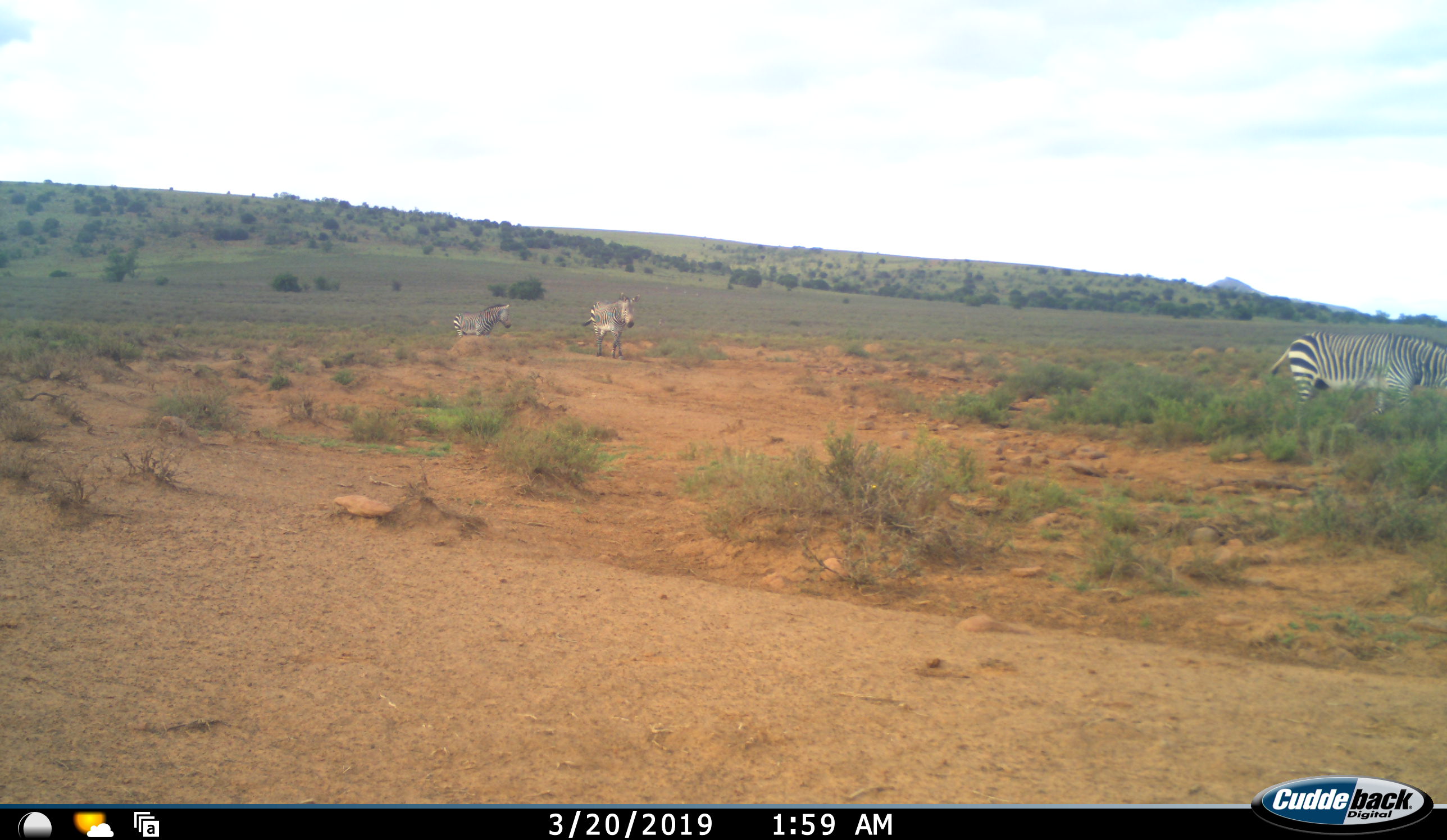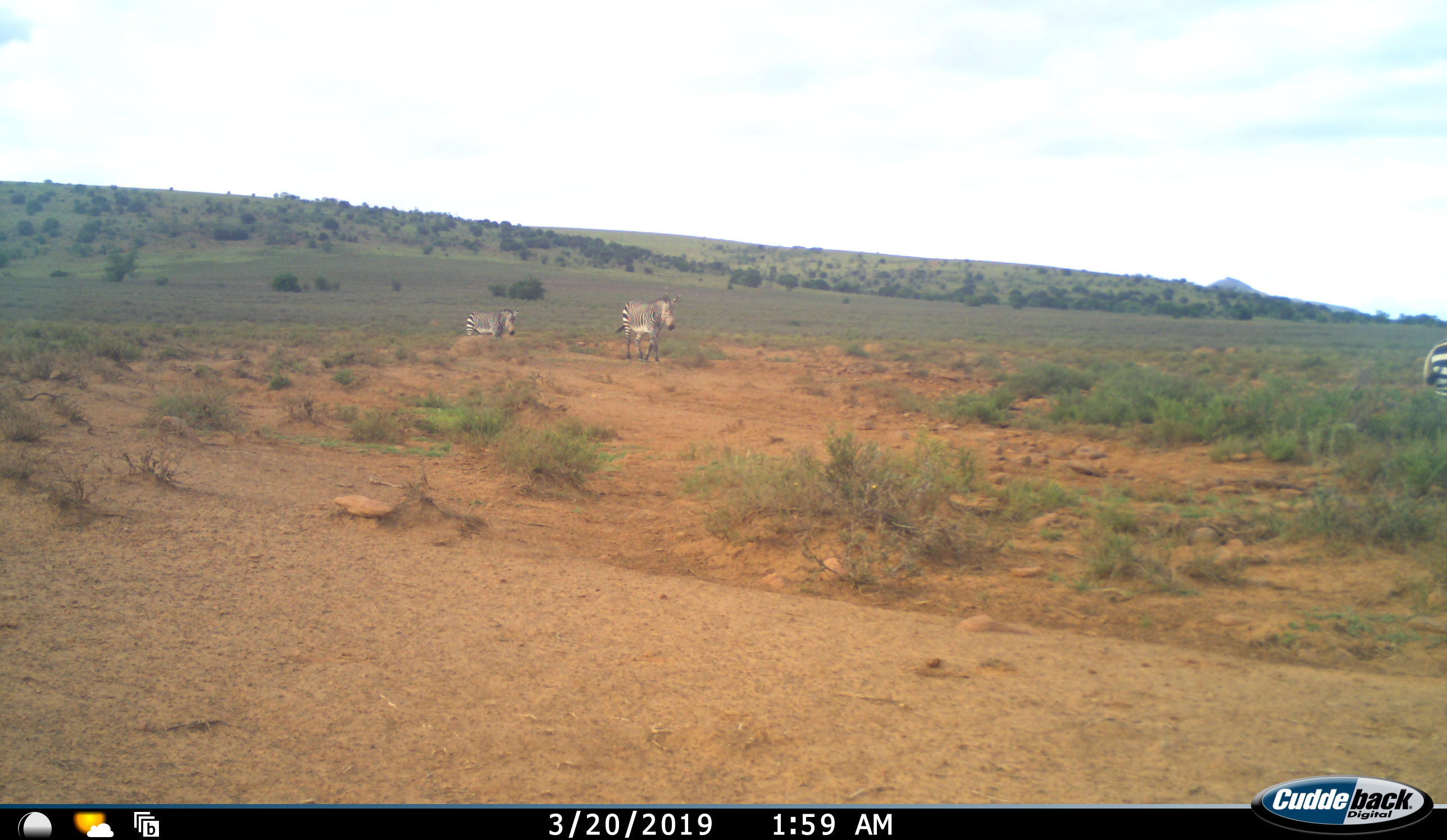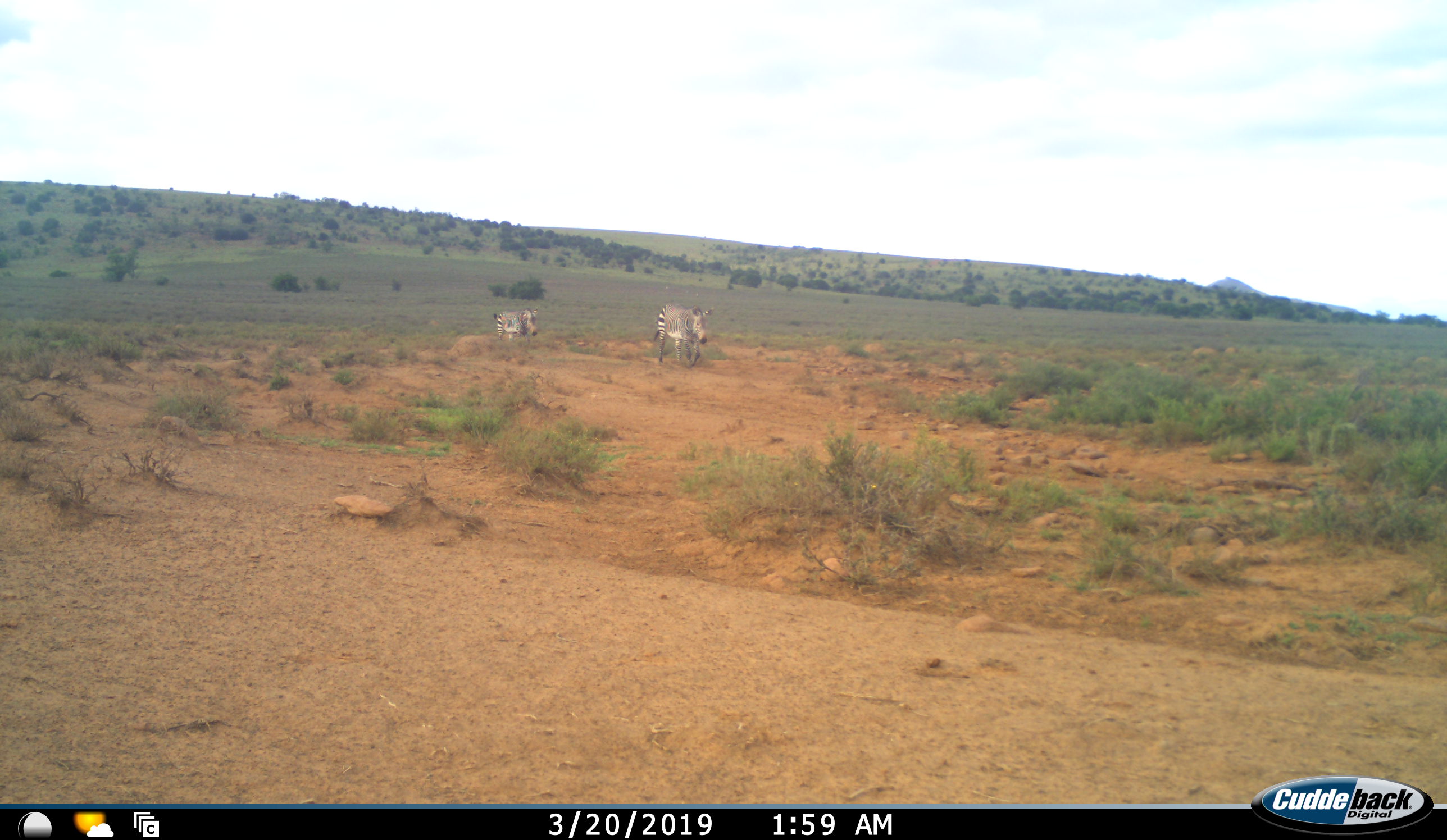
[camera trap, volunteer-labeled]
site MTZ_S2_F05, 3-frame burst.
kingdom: Animalia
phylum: Chordata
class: Mammalia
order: Perissodactyla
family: Equidae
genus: Equus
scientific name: Equus zebra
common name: mountain zebra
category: zebramountain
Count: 3.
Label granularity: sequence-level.